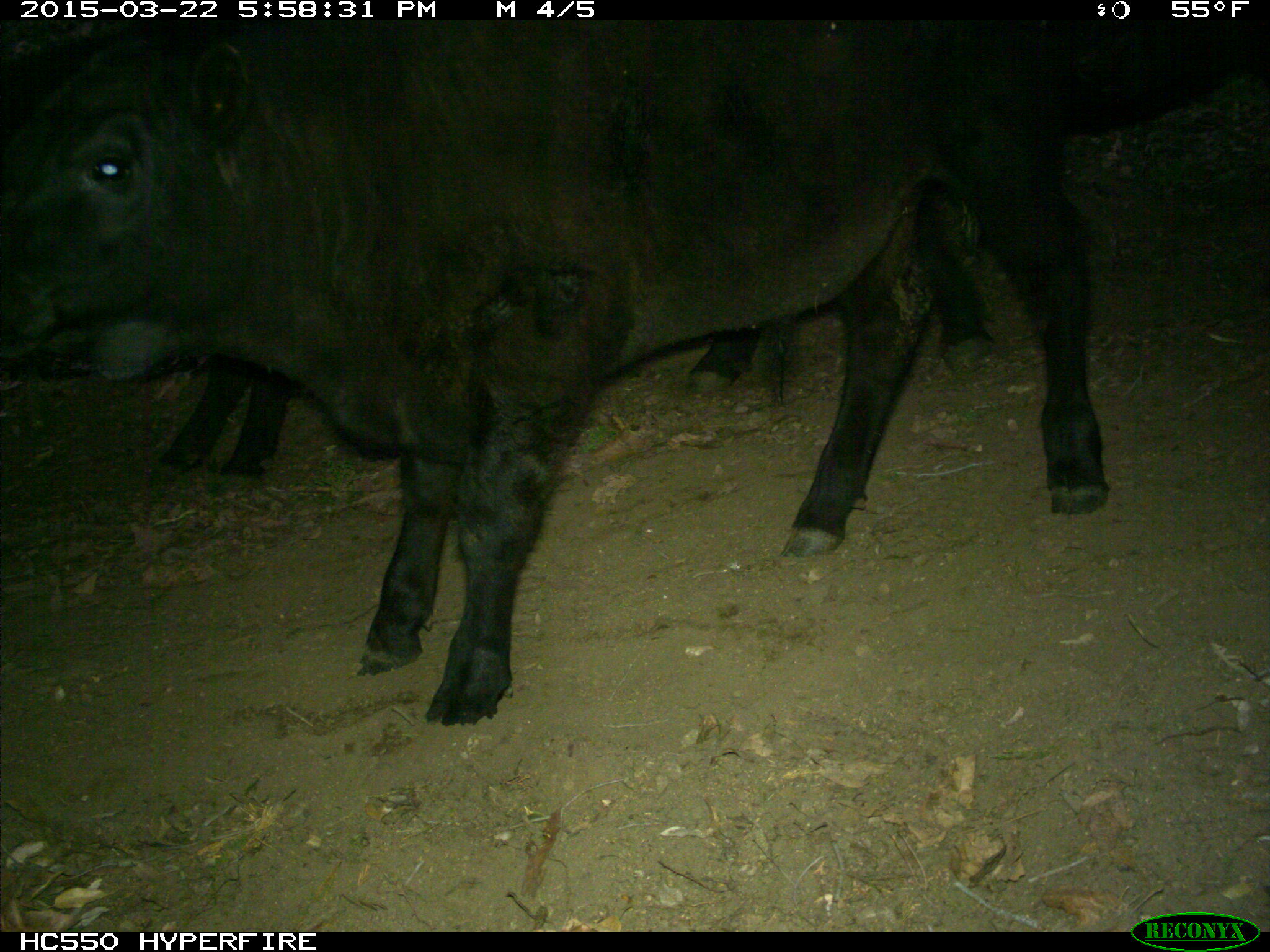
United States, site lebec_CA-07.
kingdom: Animalia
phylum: Chordata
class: Mammalia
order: Artiodactyla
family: Bovidae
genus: Bos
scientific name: Bos taurus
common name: domestic cow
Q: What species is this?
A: Bos taurus (domestic cow).